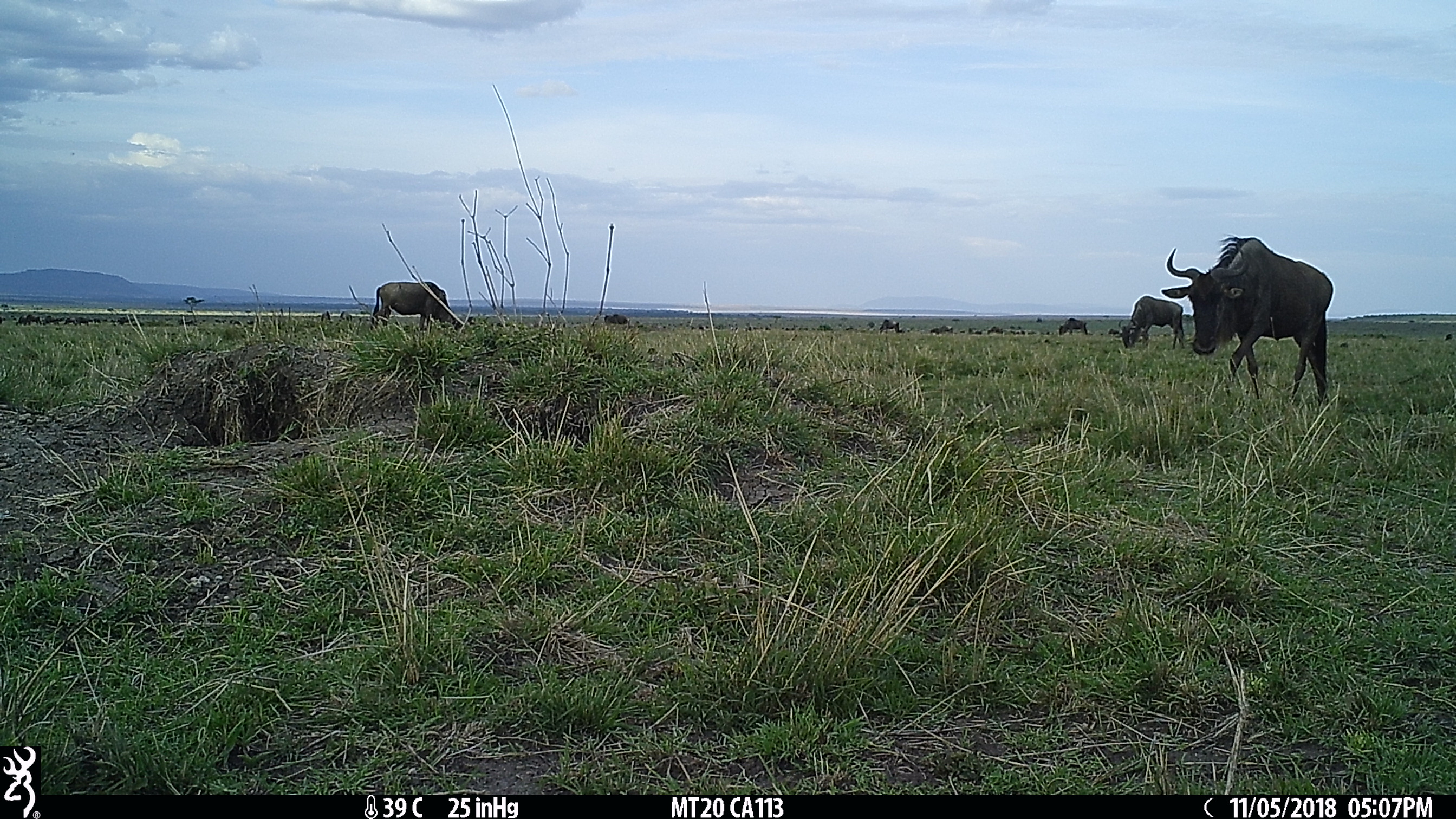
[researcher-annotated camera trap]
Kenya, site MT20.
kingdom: Animalia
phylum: Chordata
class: Mammalia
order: Artiodactyla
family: Bovidae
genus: Connochaetes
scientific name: Connochaetes taurinus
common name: blue wildebeest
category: wildebeest